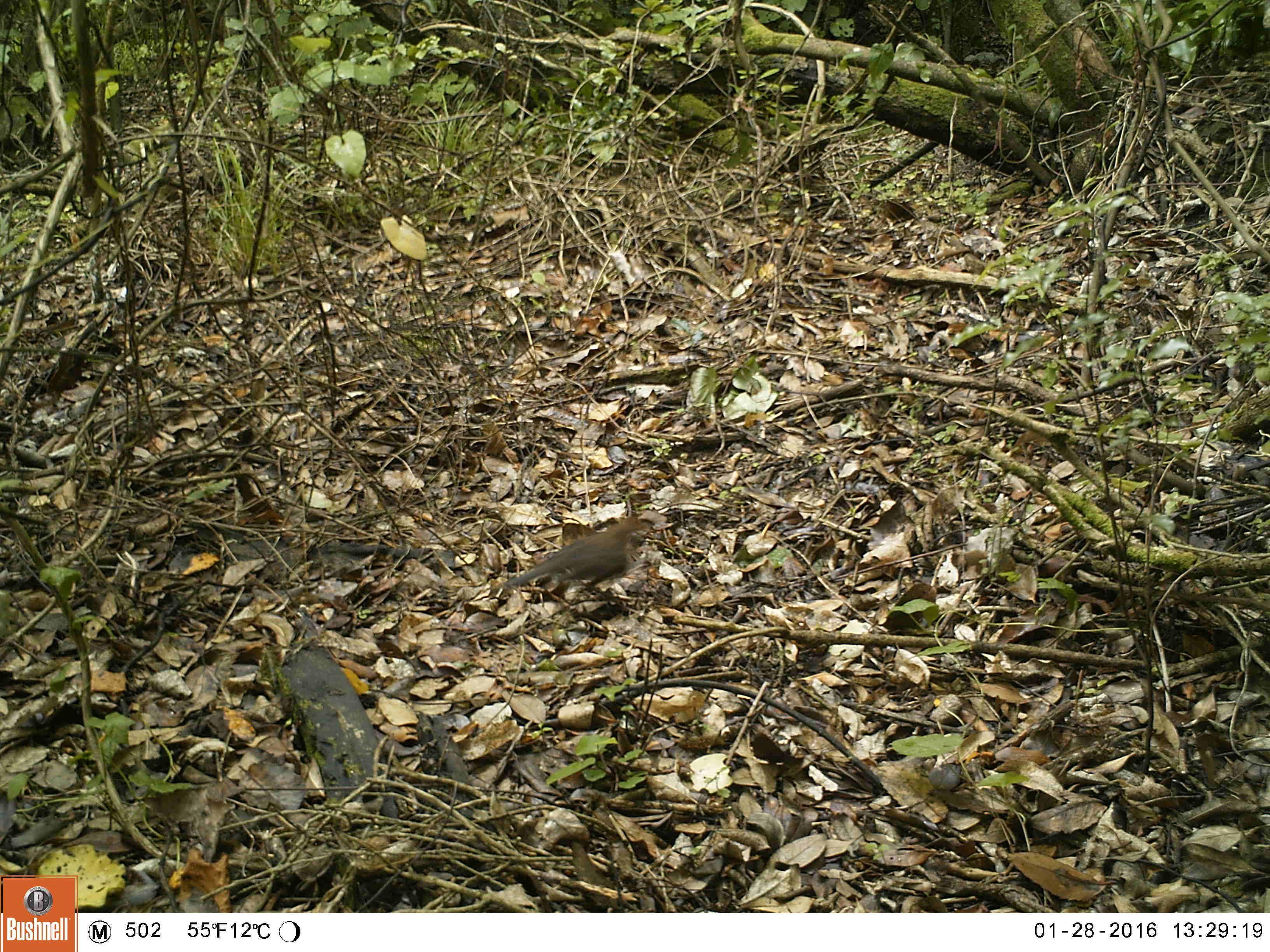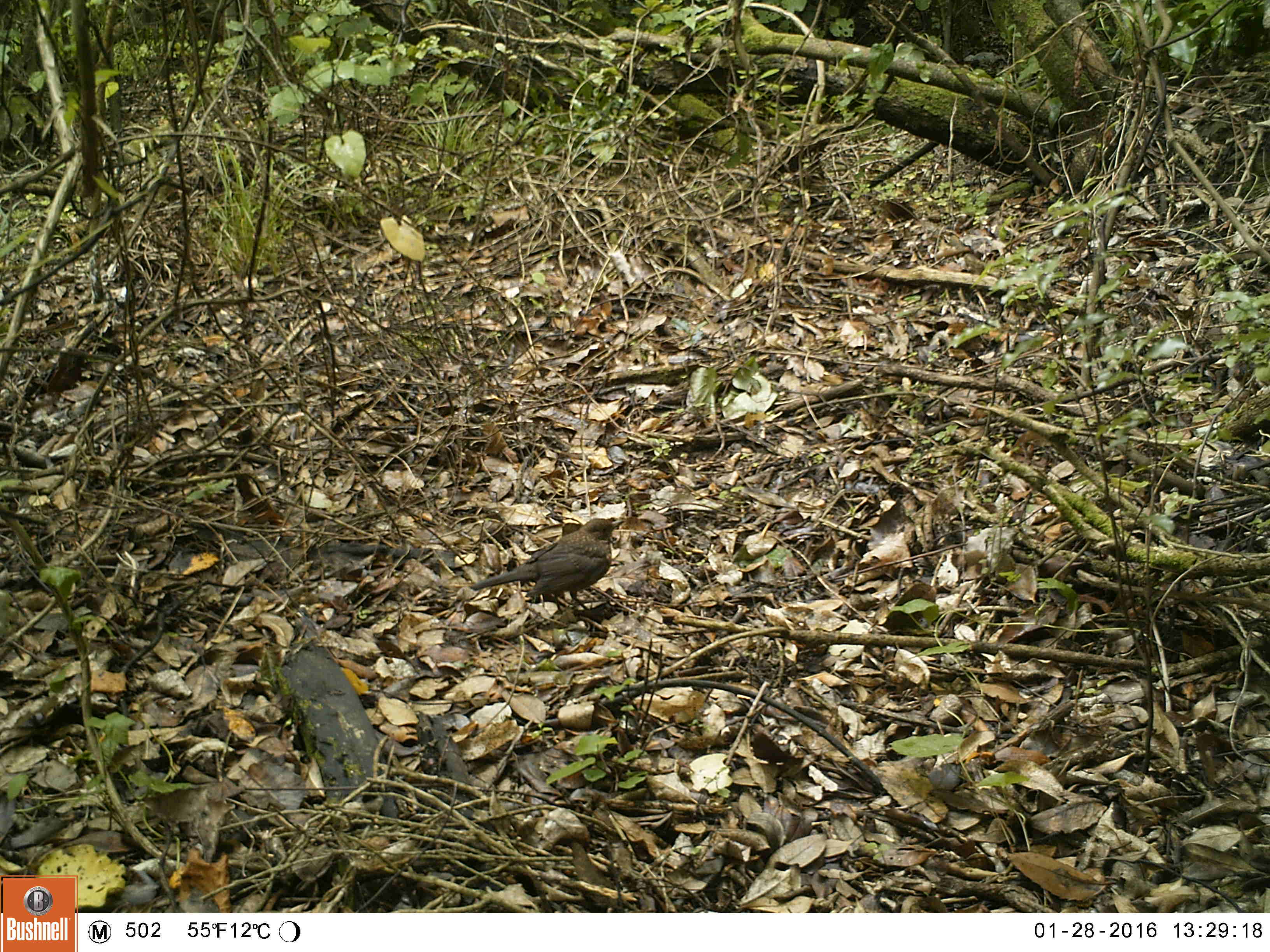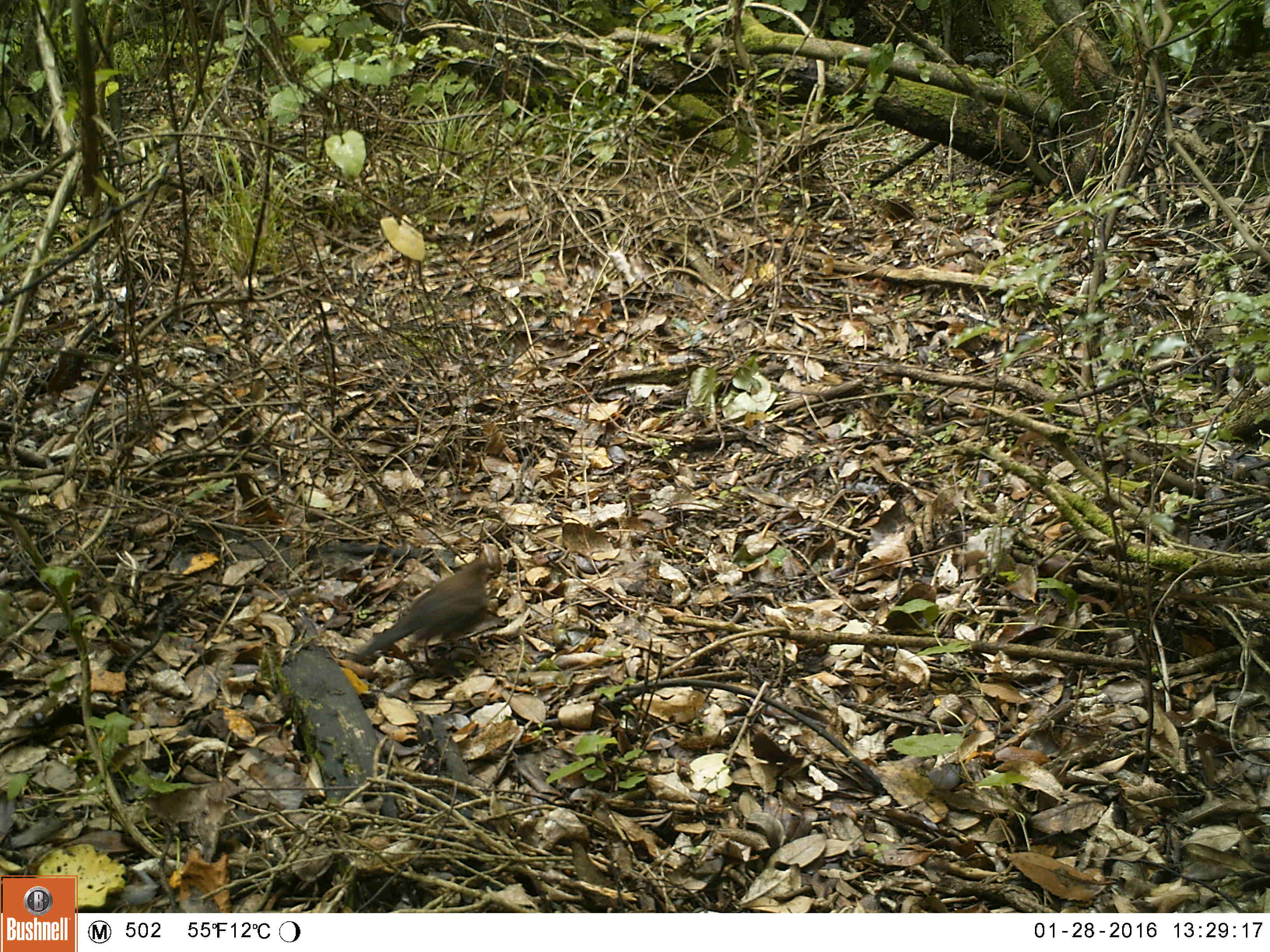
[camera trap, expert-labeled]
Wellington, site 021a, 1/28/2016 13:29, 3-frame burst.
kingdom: Animalia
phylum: Chordata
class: Aves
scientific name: Aves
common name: bird